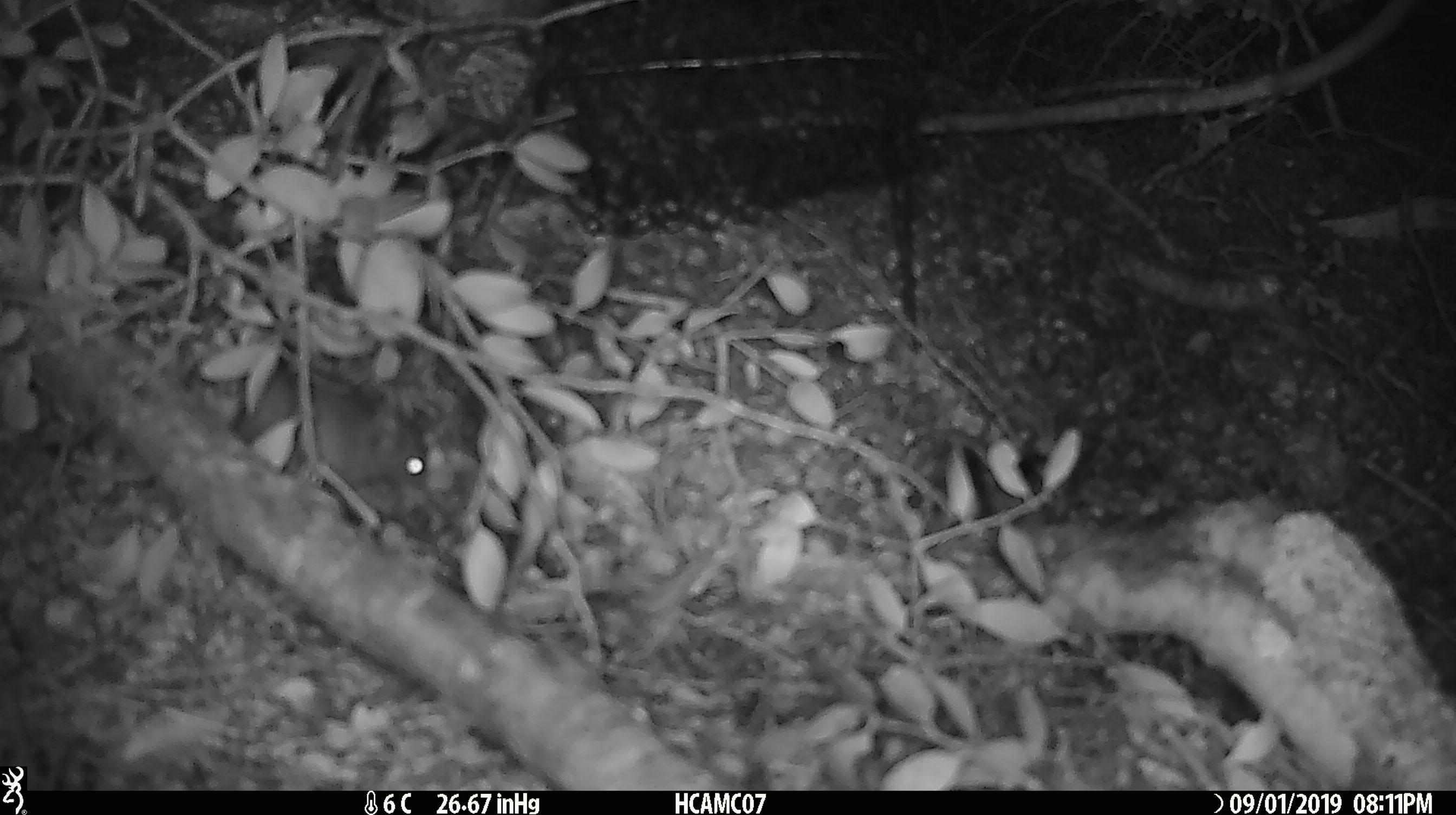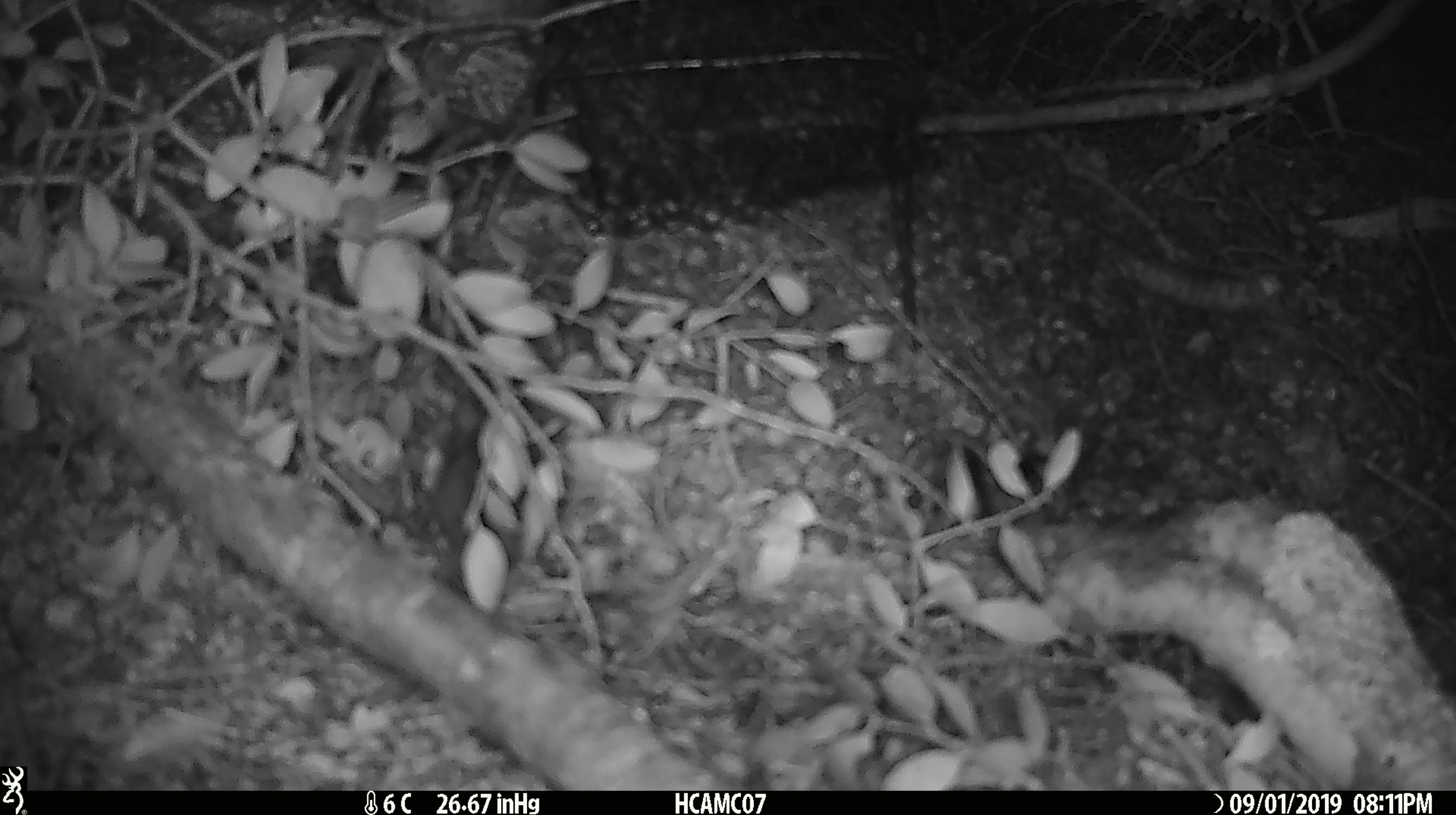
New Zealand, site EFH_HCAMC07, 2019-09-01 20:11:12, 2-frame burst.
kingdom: Animalia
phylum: Chordata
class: Mammalia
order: Rodentia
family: Muridae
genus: Mus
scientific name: Mus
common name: mouse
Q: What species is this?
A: Mouse (Mus).